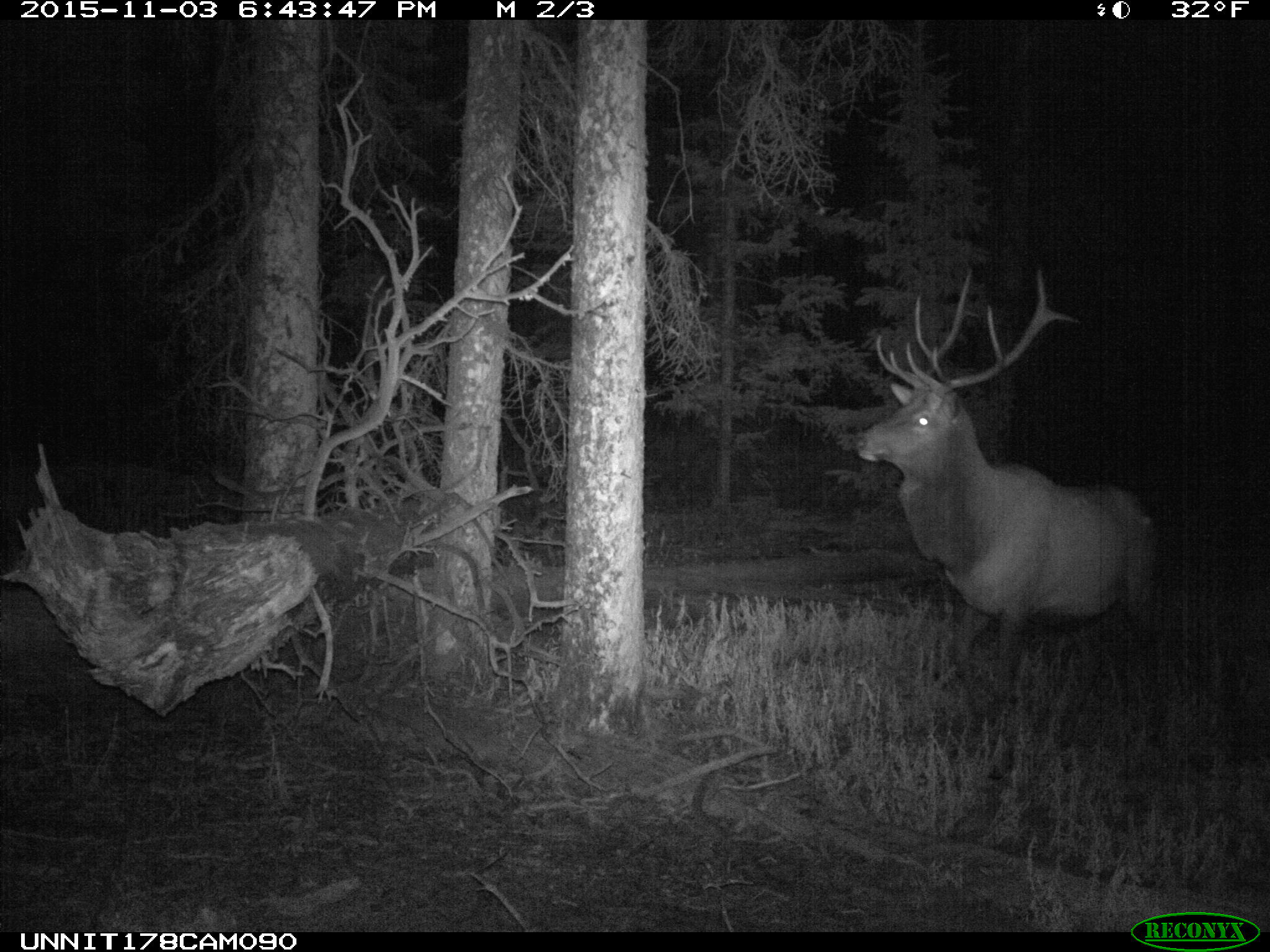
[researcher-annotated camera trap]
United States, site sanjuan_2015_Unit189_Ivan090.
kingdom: Animalia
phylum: Chordata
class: Mammalia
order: Artiodactyla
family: Cervidae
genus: Cervus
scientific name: Cervus elaphus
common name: red deer